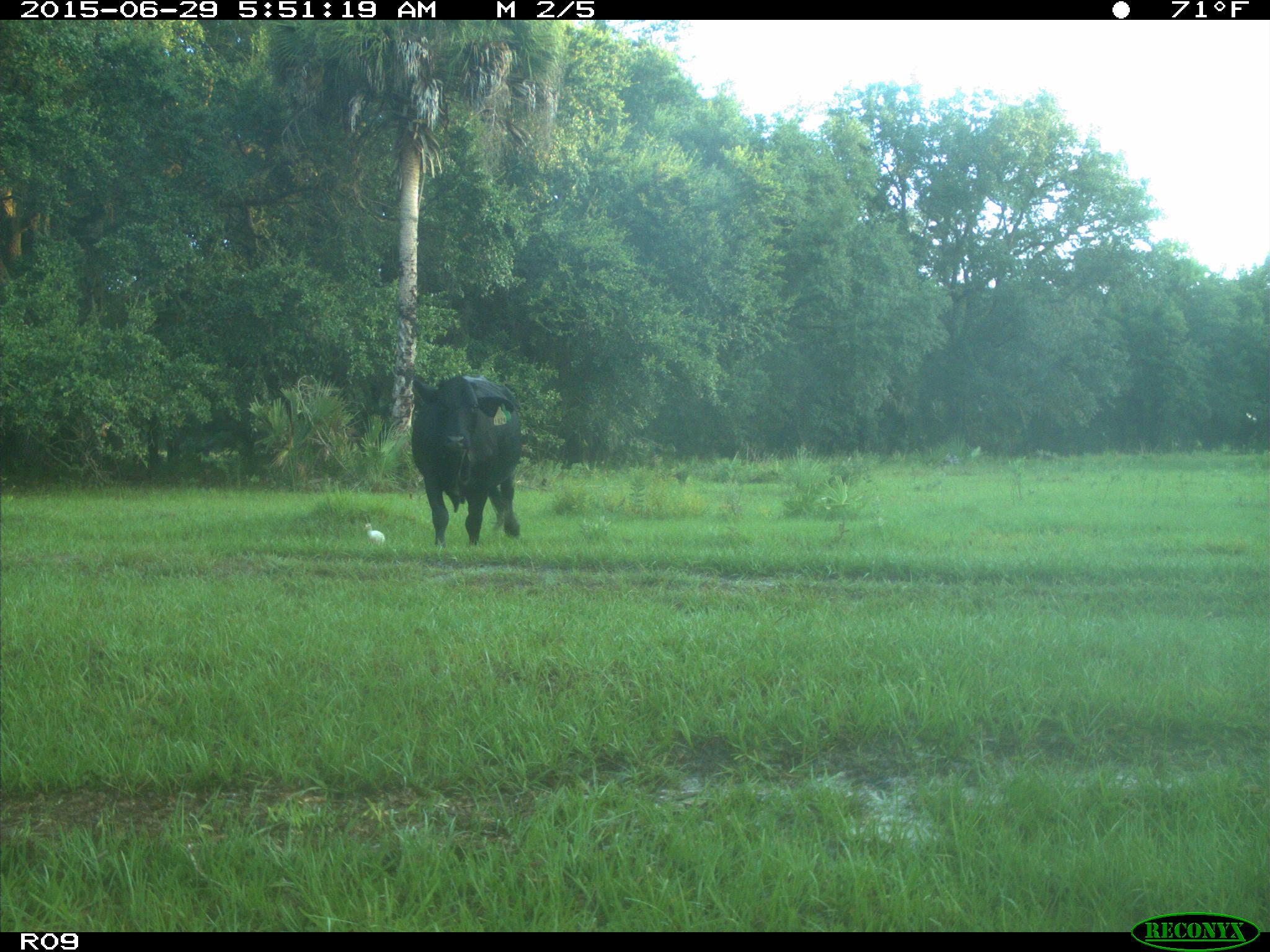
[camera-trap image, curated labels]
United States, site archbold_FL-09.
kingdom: Animalia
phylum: Chordata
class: Mammalia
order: Artiodactyla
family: Bovidae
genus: Bos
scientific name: Bos taurus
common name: domestic cow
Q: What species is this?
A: Bos taurus (domestic cow).